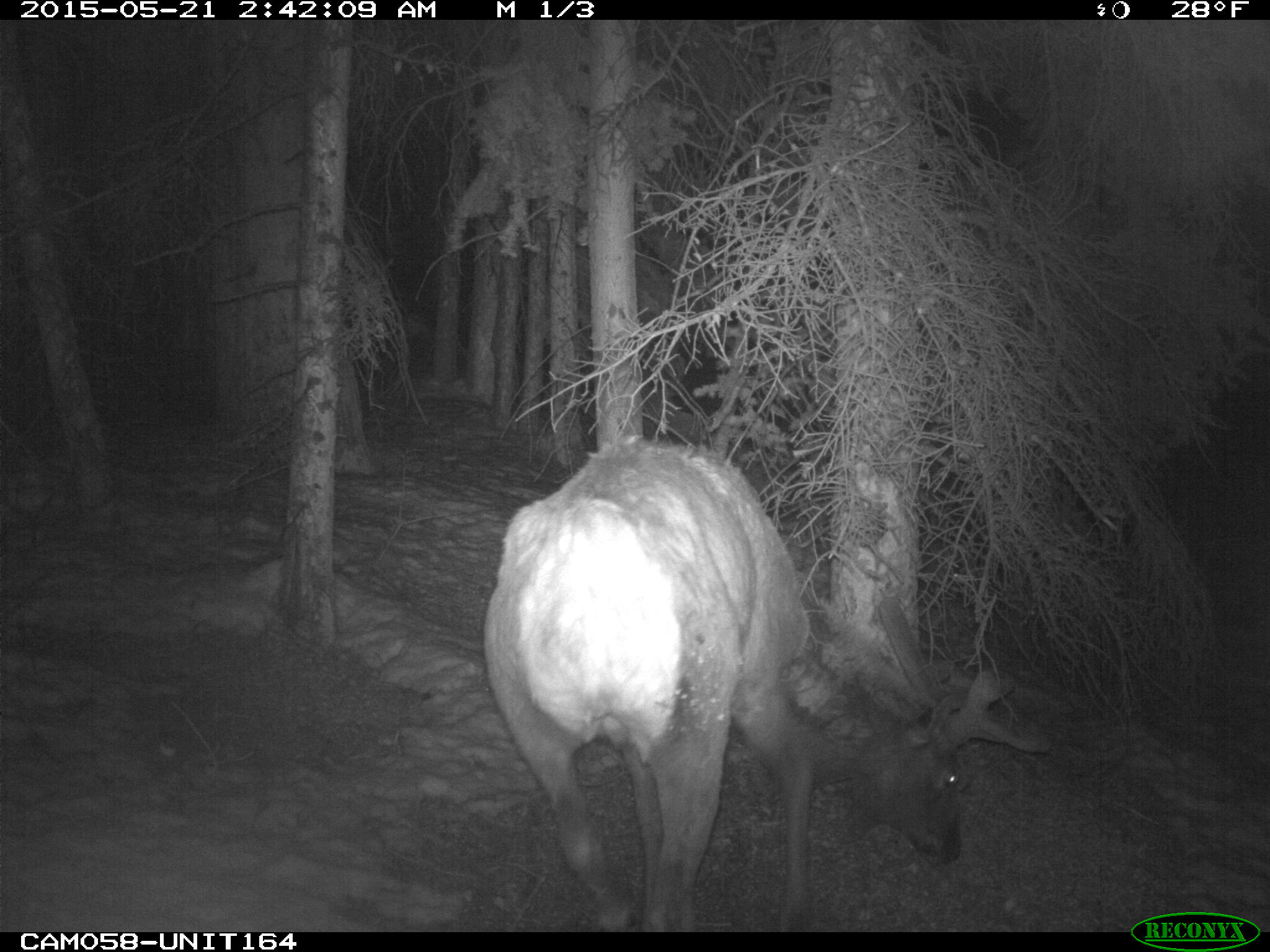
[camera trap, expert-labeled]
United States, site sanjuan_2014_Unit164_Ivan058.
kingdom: Animalia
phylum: Chordata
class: Mammalia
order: Artiodactyla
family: Cervidae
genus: Cervus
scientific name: Cervus elaphus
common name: red deer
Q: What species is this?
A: Cervus elaphus (red deer).